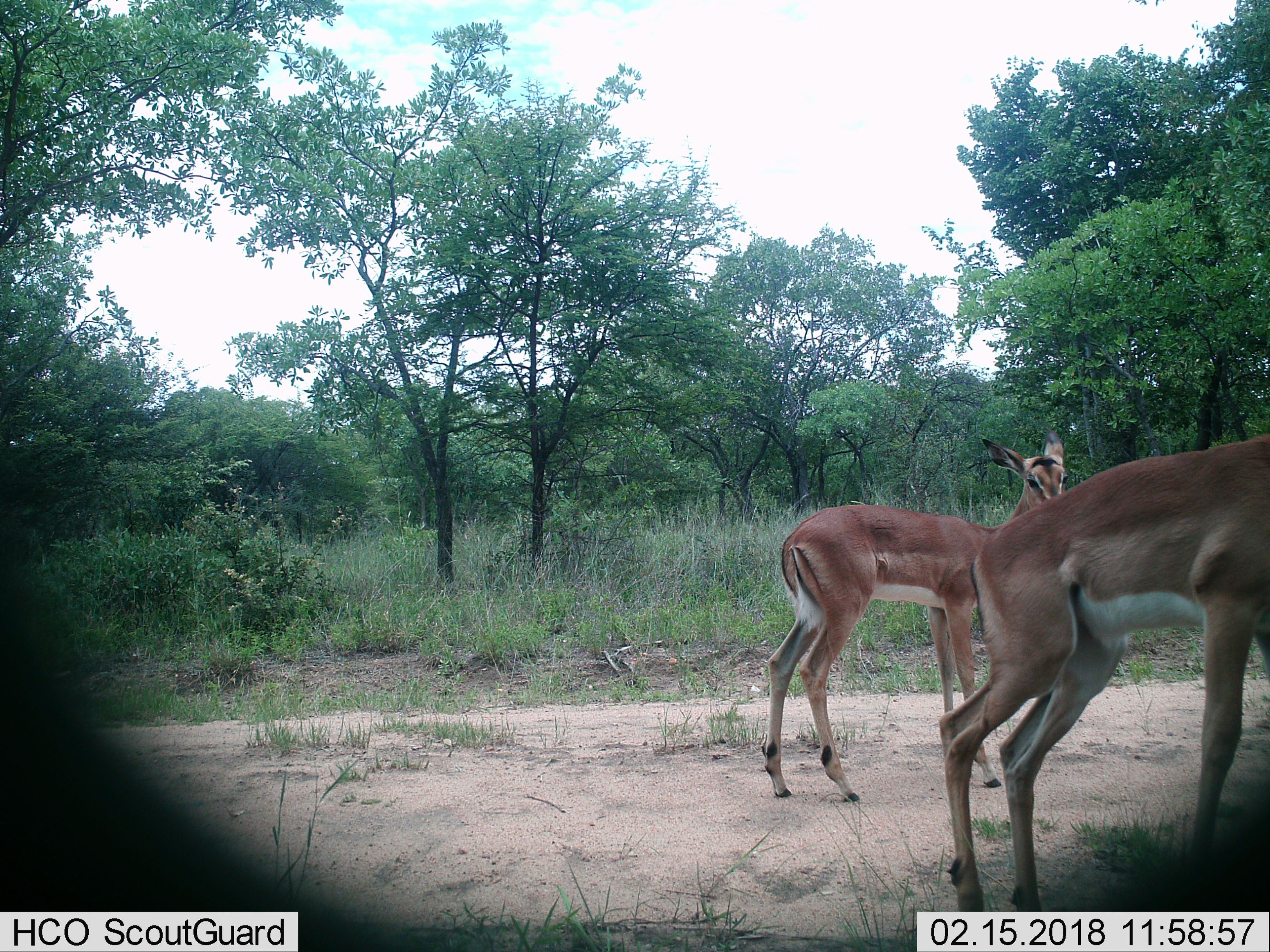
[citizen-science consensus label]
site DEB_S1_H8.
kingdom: Animalia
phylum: Chordata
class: Mammalia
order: Artiodactyla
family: Bovidae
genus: Aepyceros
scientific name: Aepyceros melampus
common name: impala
Impala (Aepyceros melampus), count 2. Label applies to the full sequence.